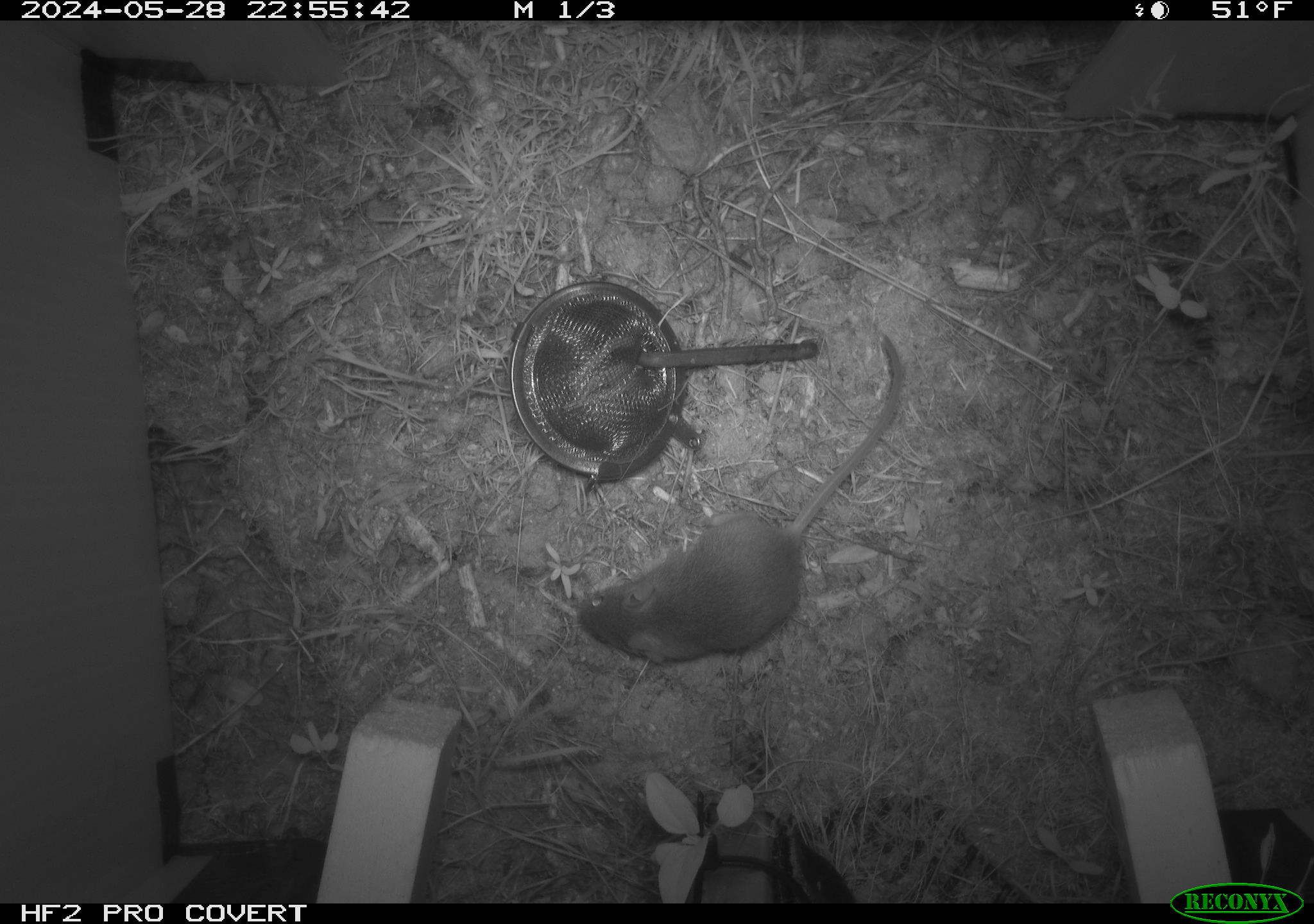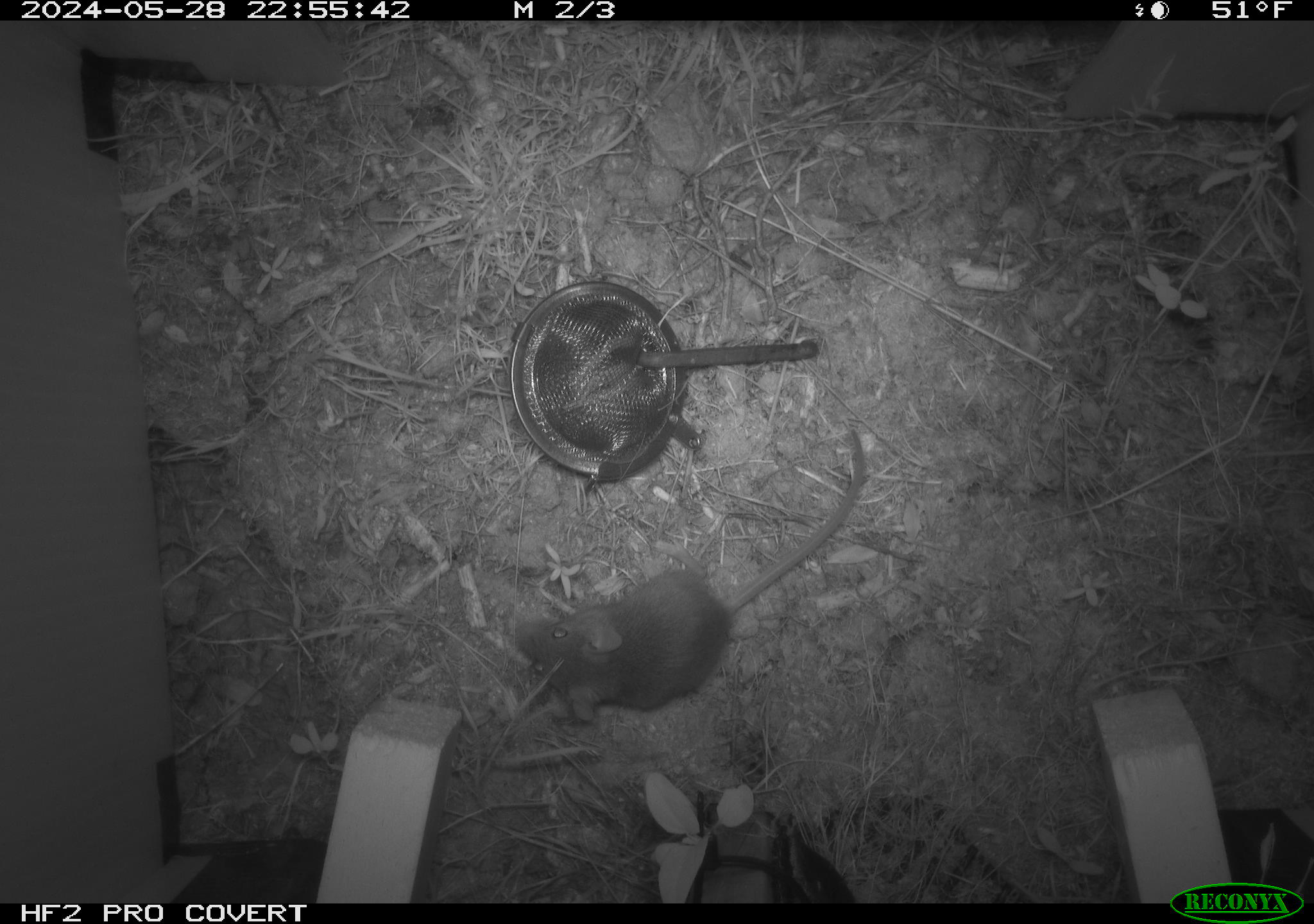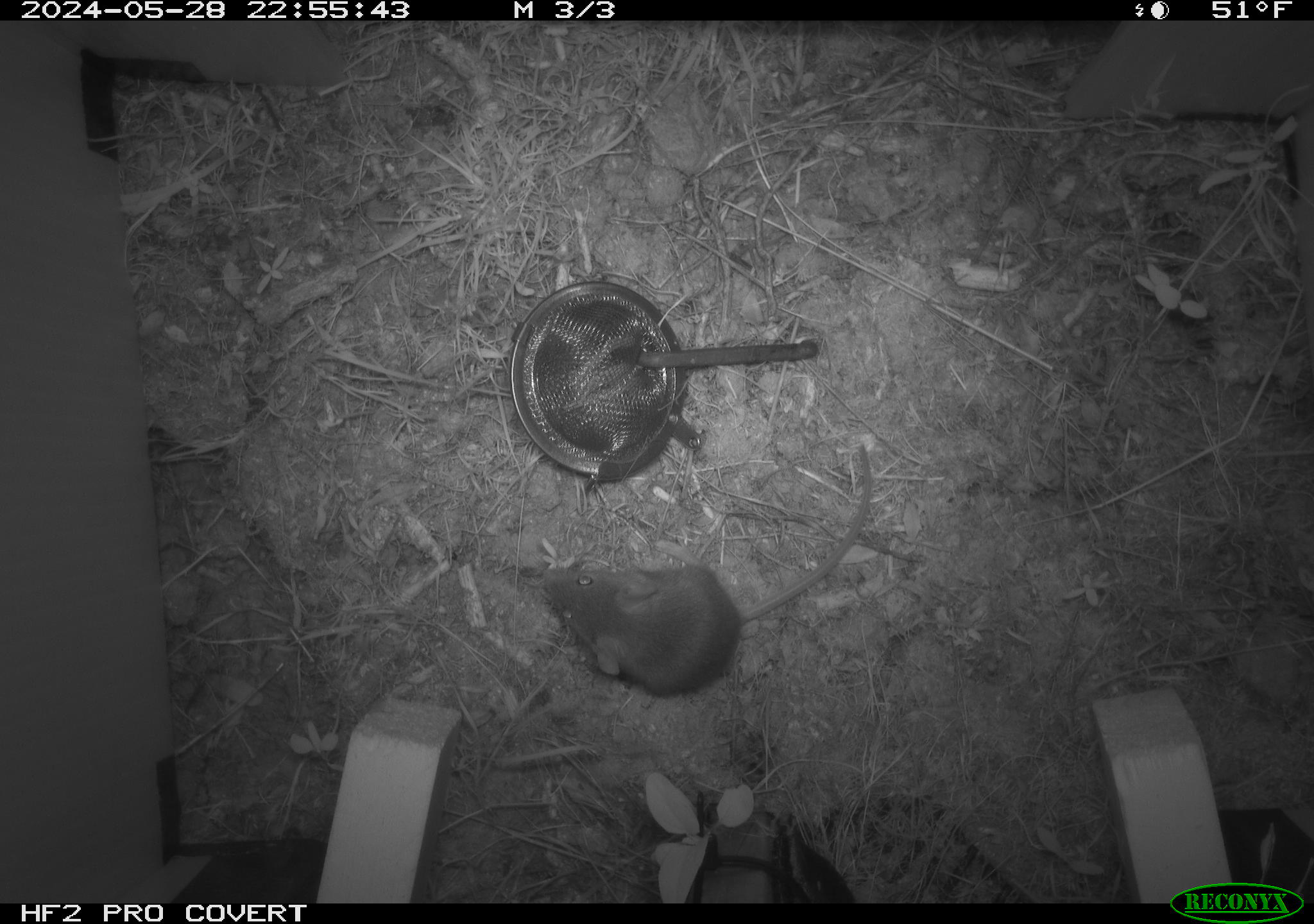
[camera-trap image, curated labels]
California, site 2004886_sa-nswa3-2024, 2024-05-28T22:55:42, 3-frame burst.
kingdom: Animalia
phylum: Chordata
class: Mammalia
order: Rodentia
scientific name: Rodentia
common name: rodent